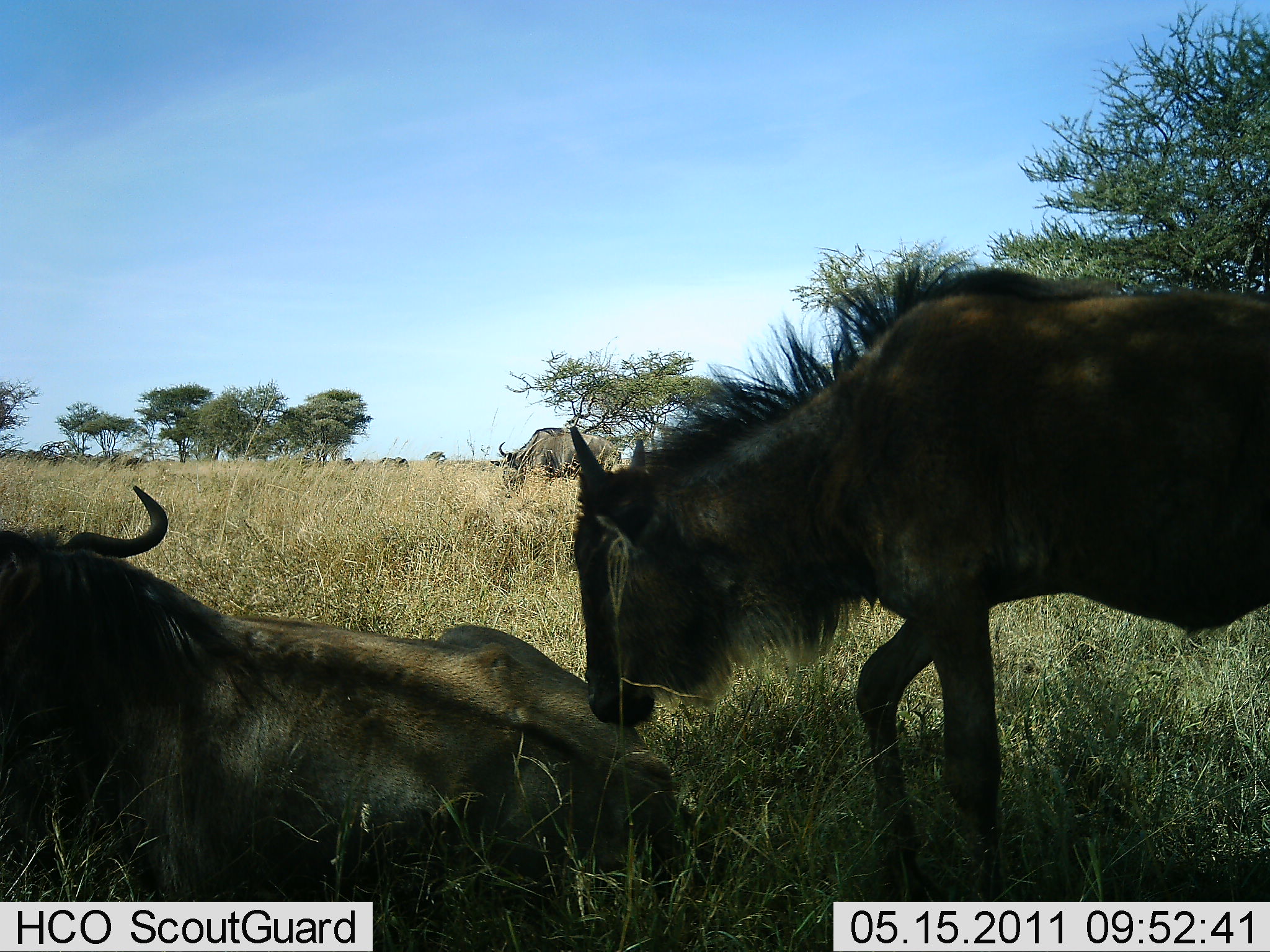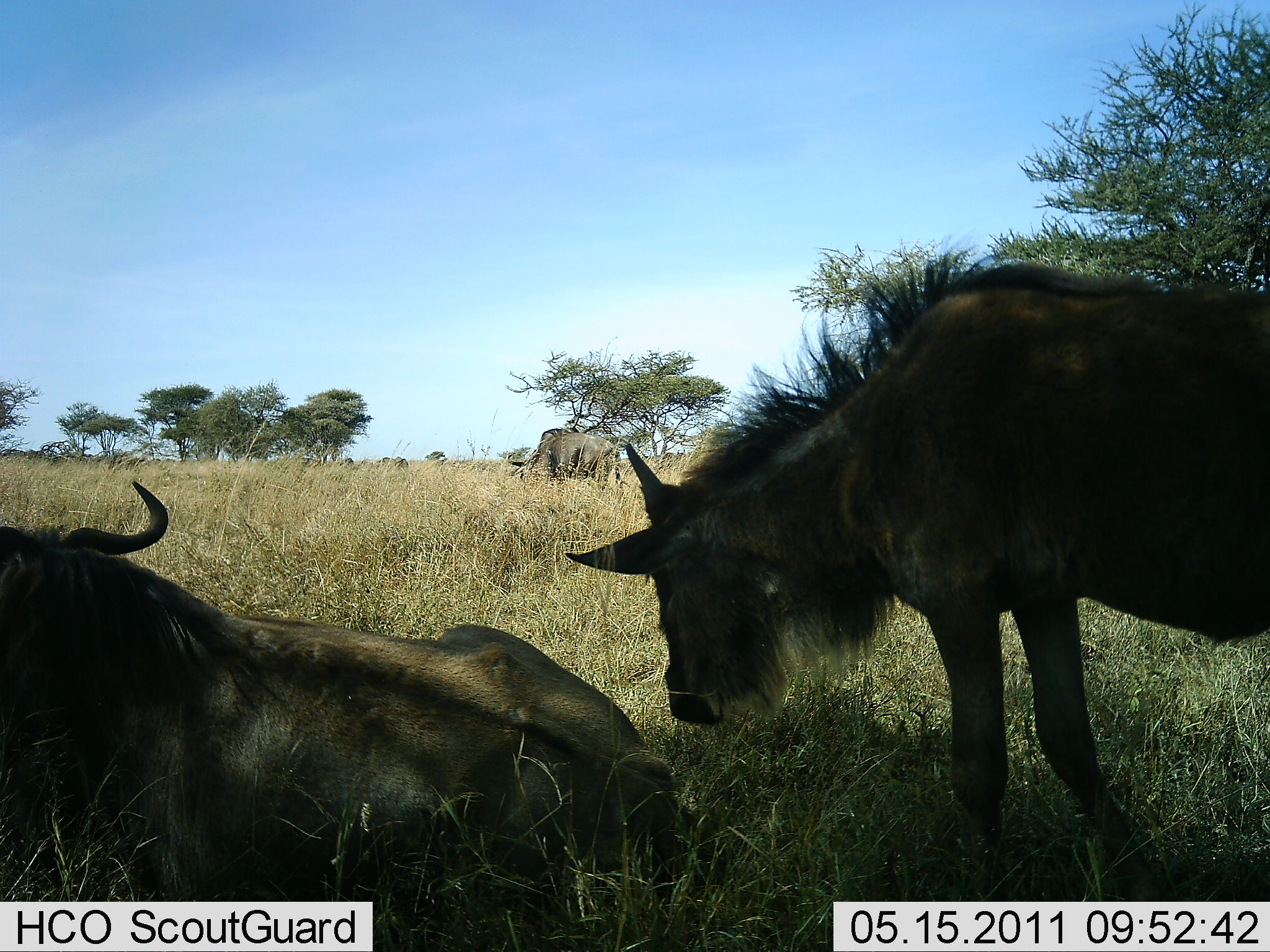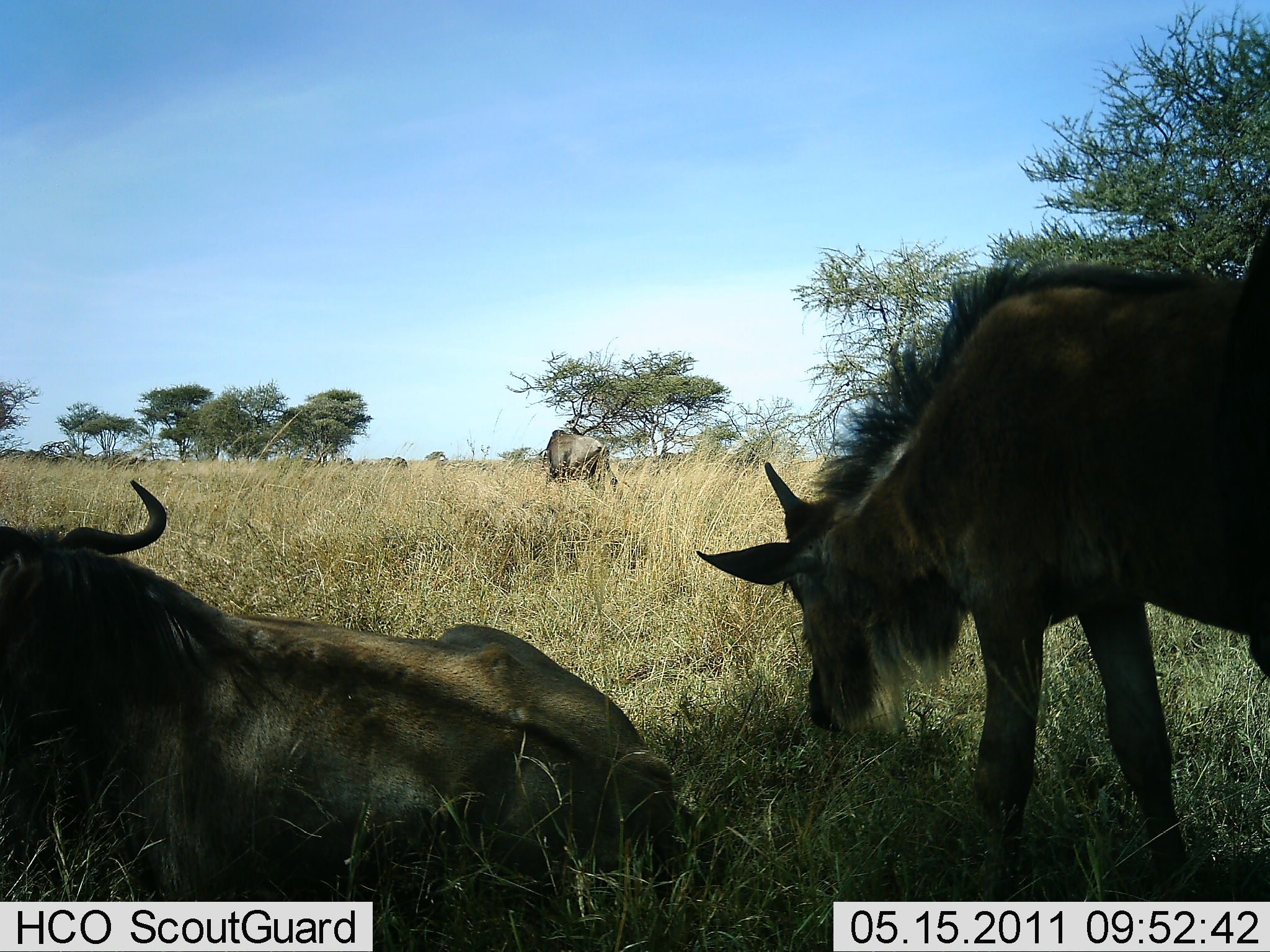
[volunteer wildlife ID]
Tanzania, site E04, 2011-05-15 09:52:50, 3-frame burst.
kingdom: Animalia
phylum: Chordata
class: Mammalia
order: Artiodactyla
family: Bovidae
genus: Connochaetes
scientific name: Connochaetes taurinus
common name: blue wildebeest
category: wildebeest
Wildebeest (blue wildebeest) (Connochaetes taurinus), count 3. Behavior (volunteer vote fractions): standing 45%, resting 100%, moving 18%, interacting 0%. Young present (vote fraction): 18%. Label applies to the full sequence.